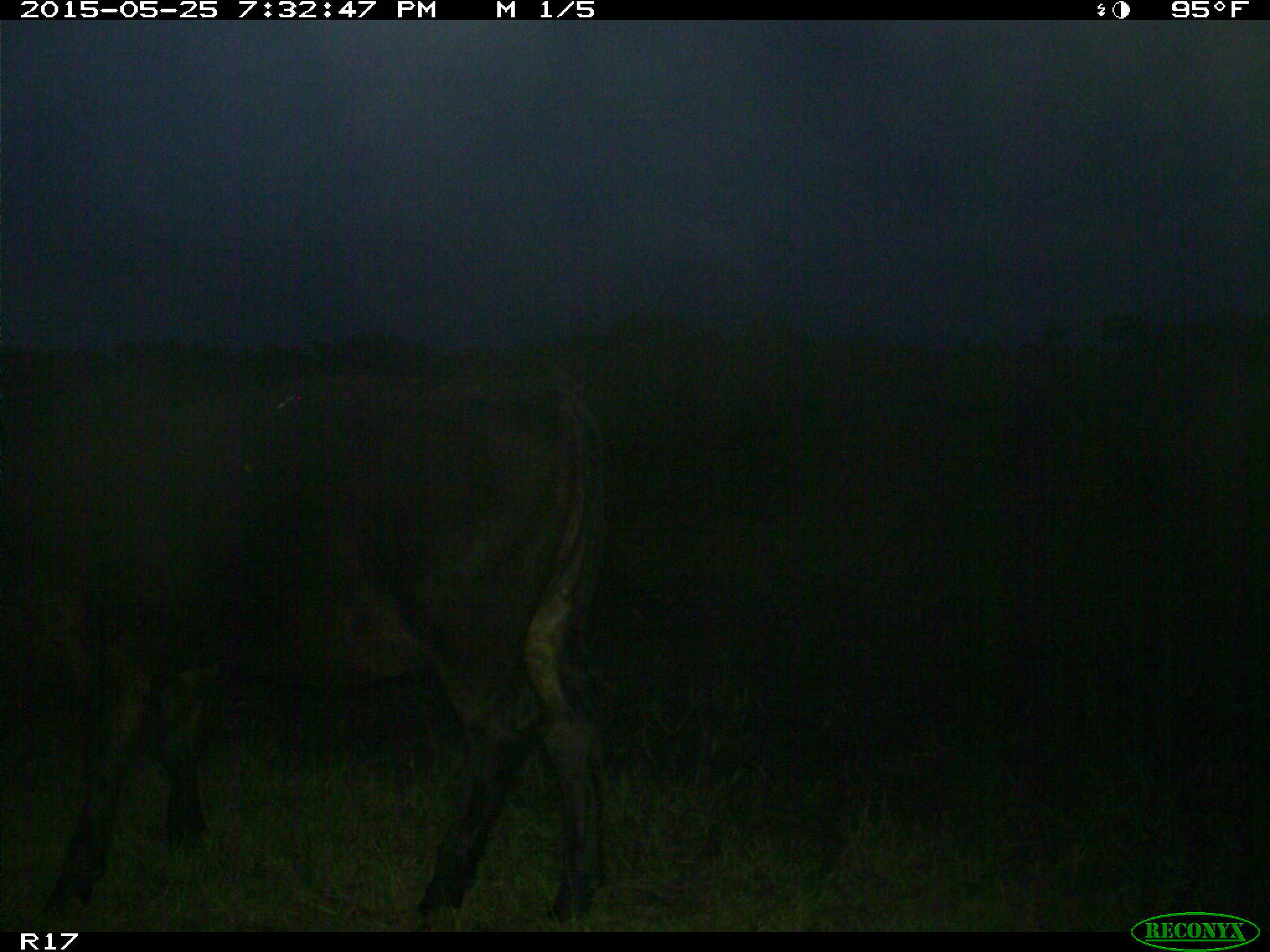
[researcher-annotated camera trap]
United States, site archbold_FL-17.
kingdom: Animalia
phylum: Chordata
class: Mammalia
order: Artiodactyla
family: Bovidae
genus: Bos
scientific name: Bos taurus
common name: domestic cow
Bos taurus (domestic cow).